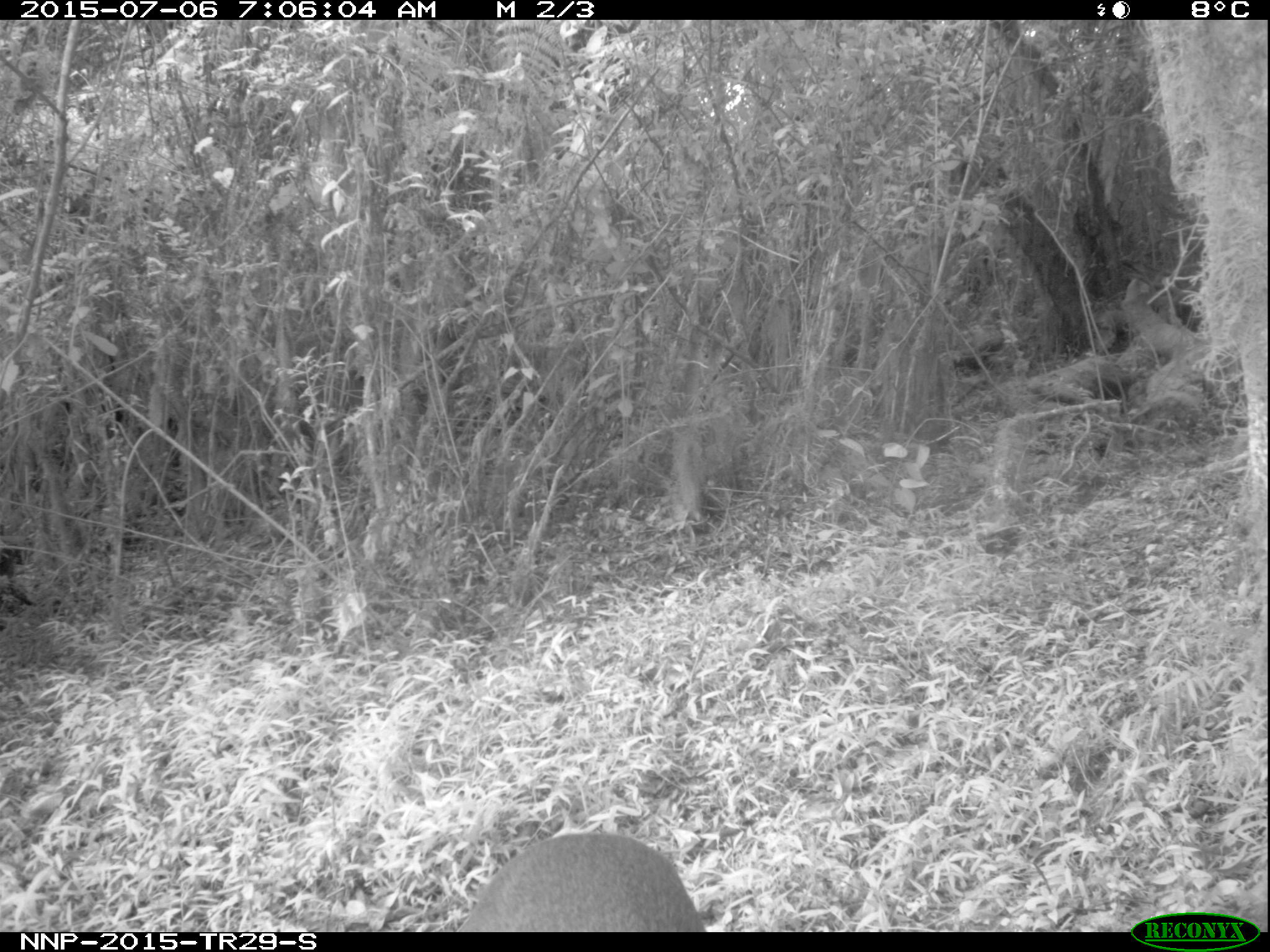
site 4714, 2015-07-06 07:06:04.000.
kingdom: Animalia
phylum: Chordata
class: Mammalia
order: Artiodactyla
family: Bovidae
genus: Cephalophus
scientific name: Cephalophus nigrifrons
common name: black-fronted duiker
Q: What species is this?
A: Cephalophus nigrifrons (black-fronted duiker).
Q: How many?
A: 1.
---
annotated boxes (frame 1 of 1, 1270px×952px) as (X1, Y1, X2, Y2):
cephalophus nigrifrons: (458, 827, 712, 925)